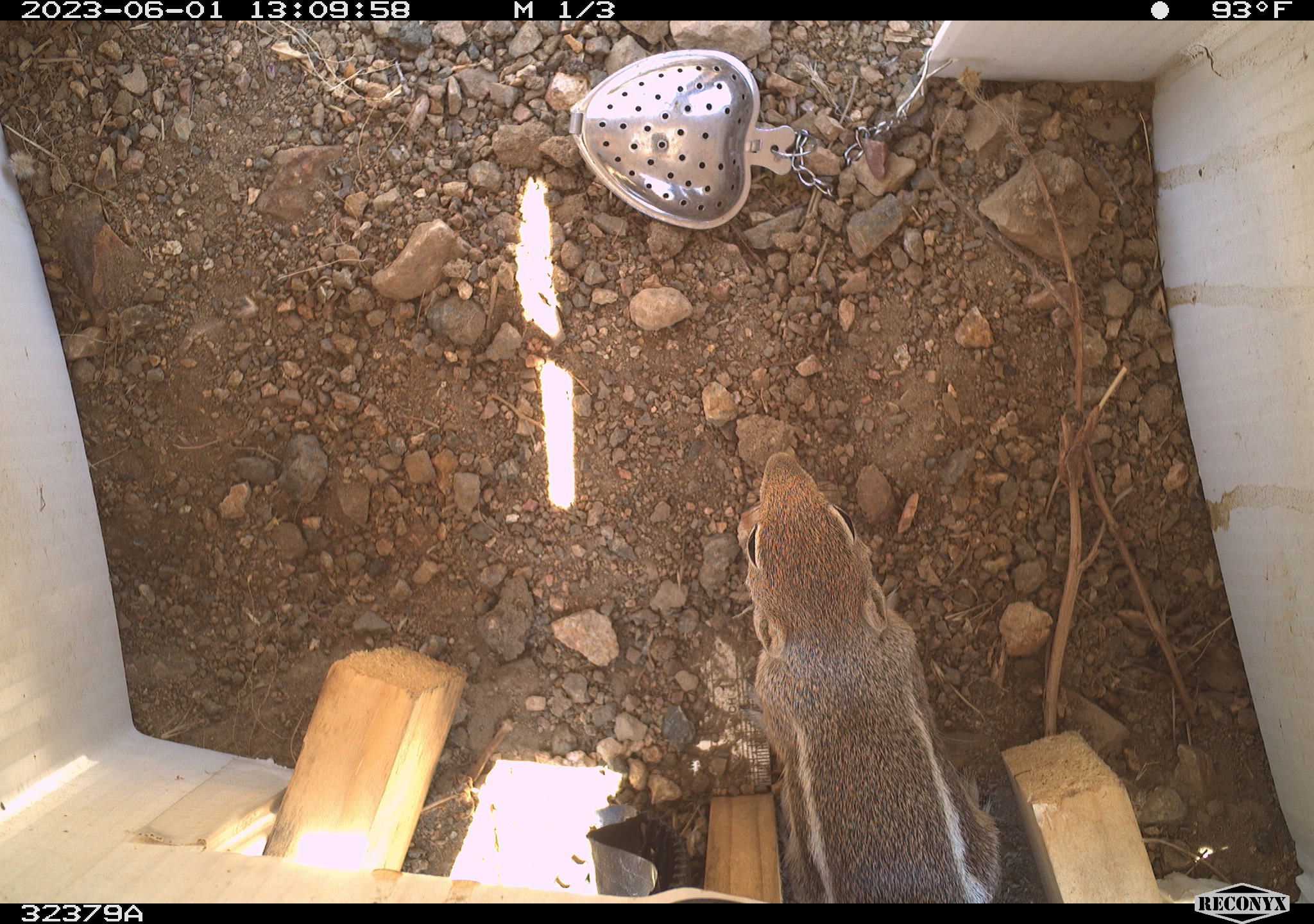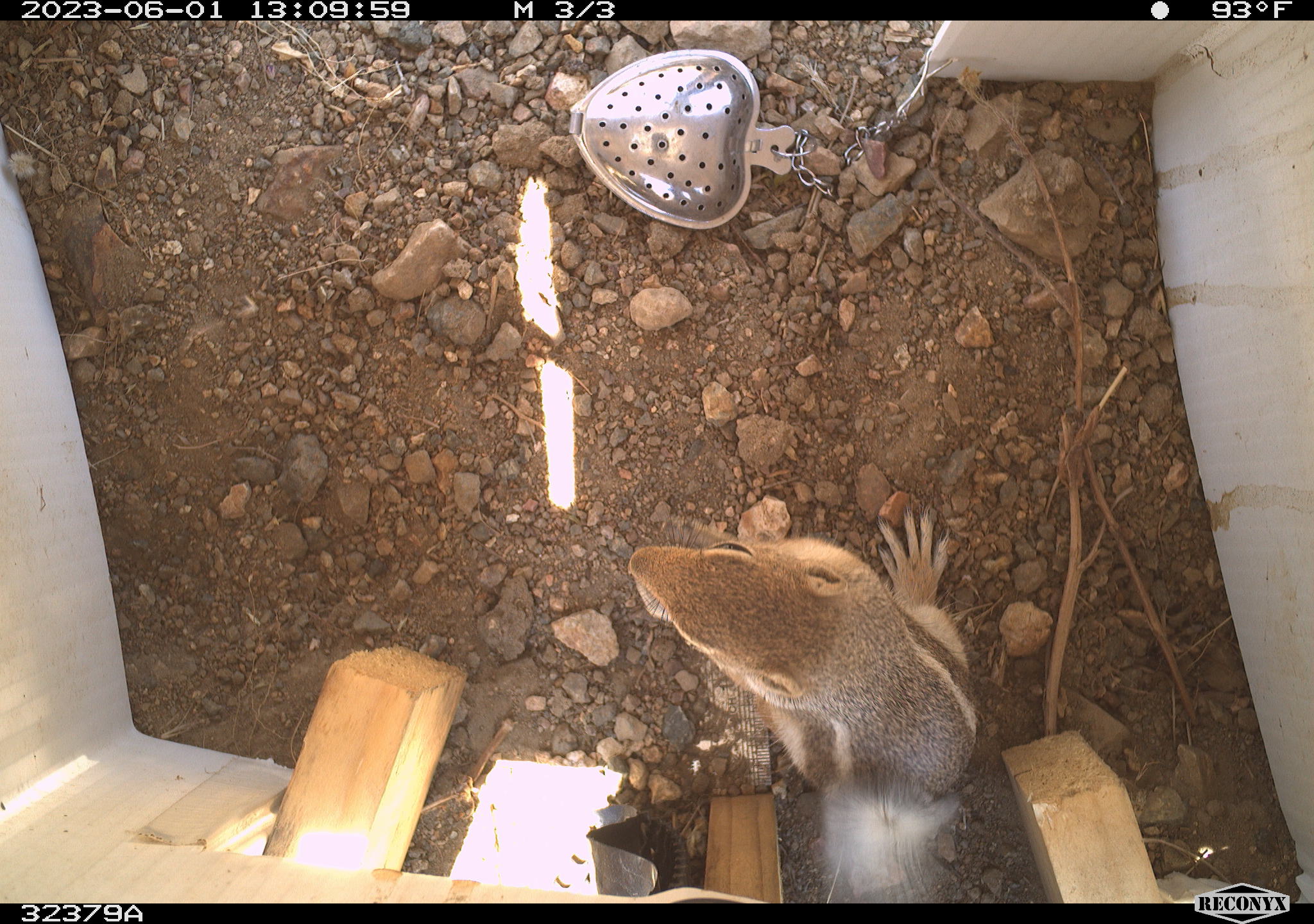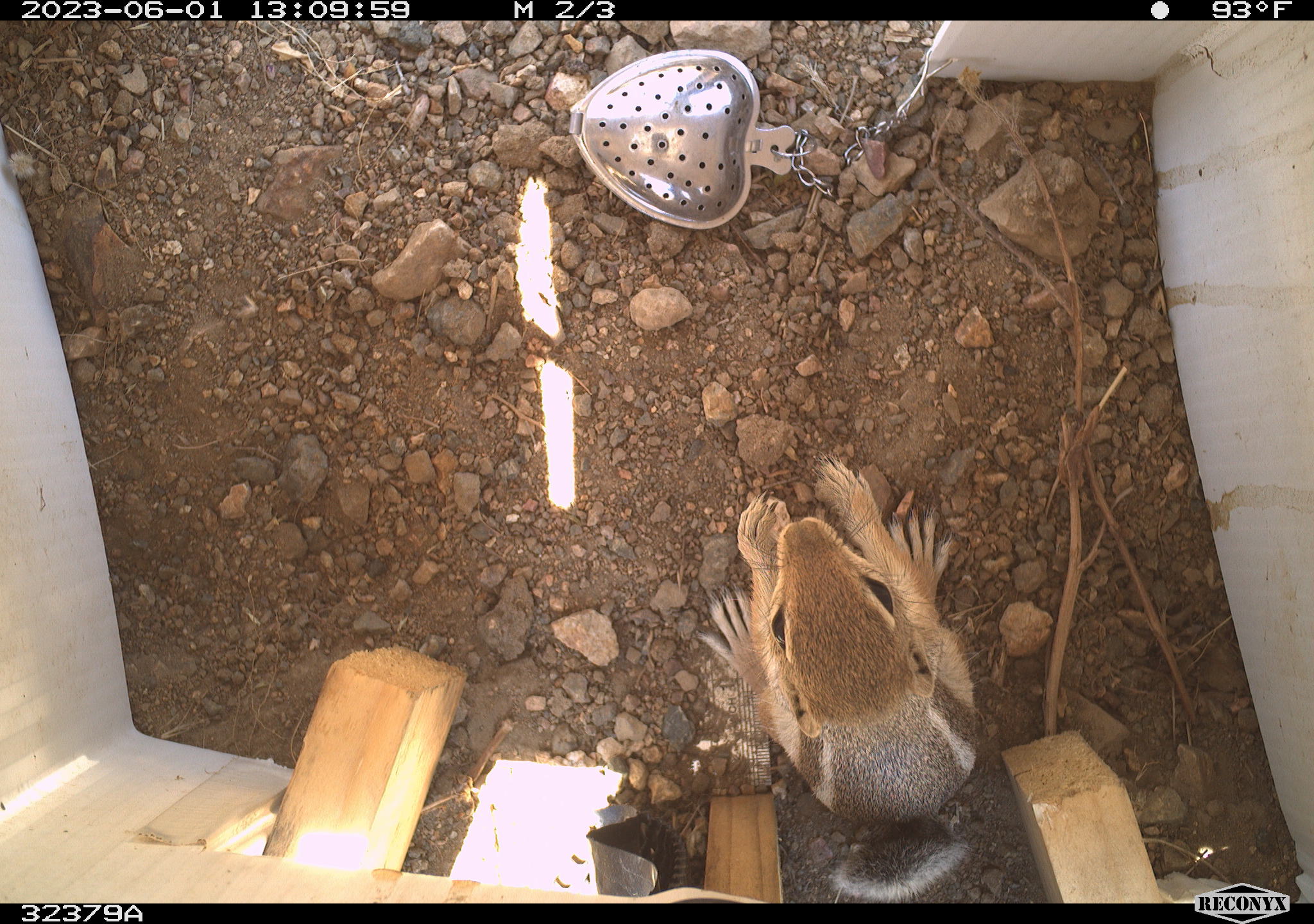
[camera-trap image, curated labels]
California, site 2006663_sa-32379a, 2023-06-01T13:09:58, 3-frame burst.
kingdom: Animalia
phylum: Chordata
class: Mammalia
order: Rodentia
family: Sciuridae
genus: Ammospermophilus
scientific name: Ammospermophilus leucurus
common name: white-tailed antelope squirrel